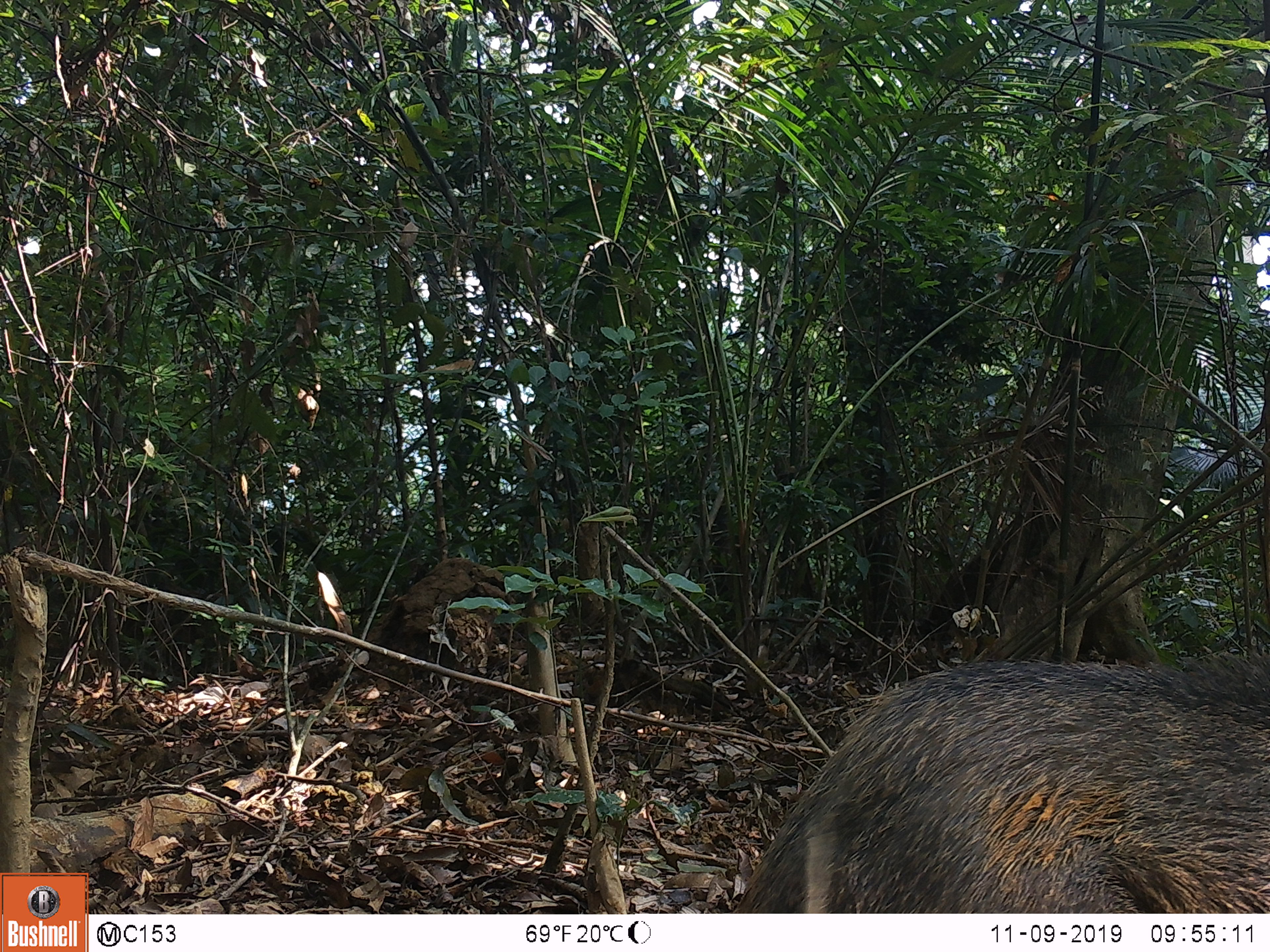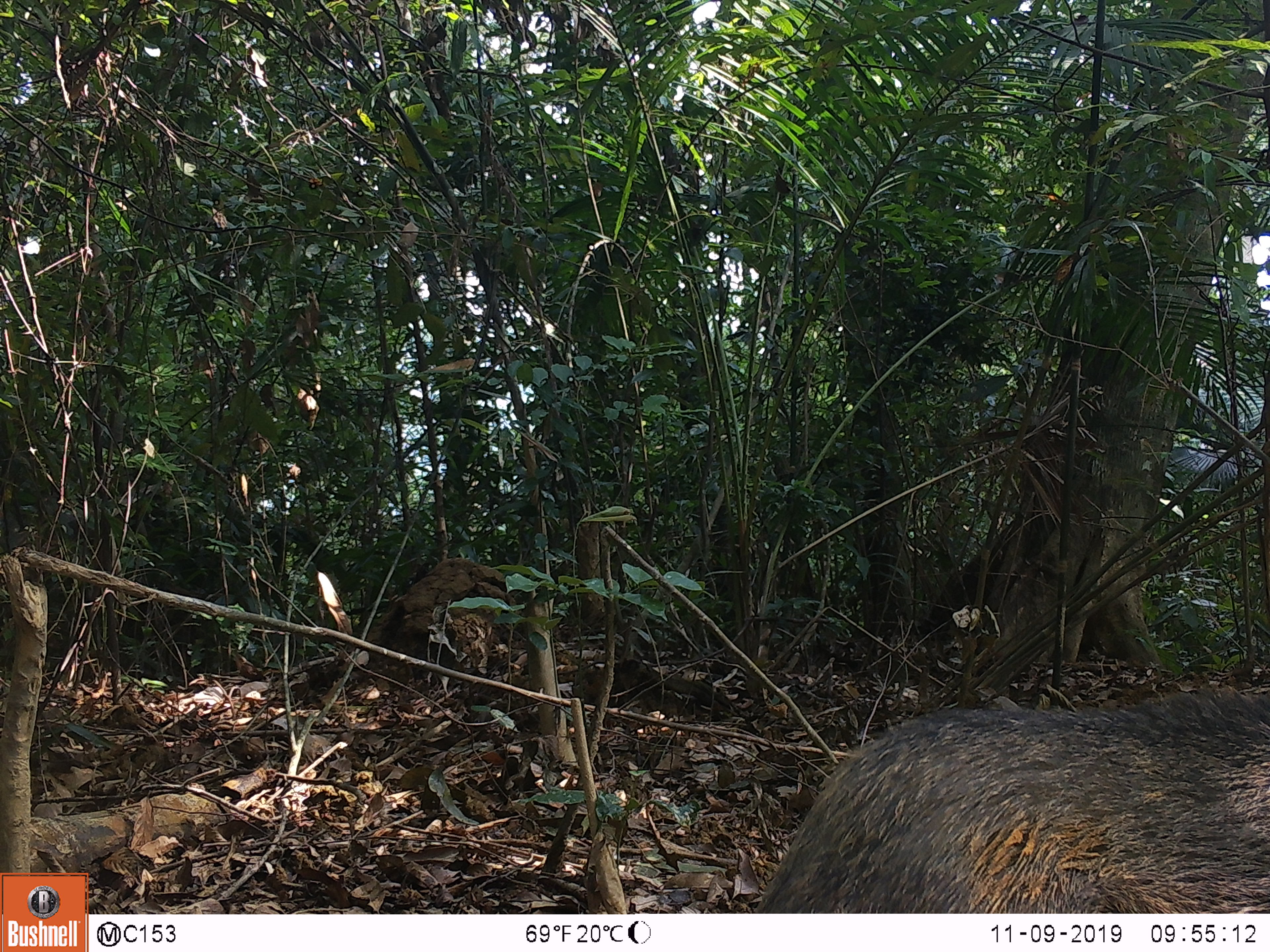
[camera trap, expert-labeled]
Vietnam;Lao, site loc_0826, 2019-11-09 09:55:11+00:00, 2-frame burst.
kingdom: Animalia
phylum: Chordata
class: Mammalia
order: Artiodactyla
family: Suidae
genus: Sus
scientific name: Sus scrofa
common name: eurasian wild pig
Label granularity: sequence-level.